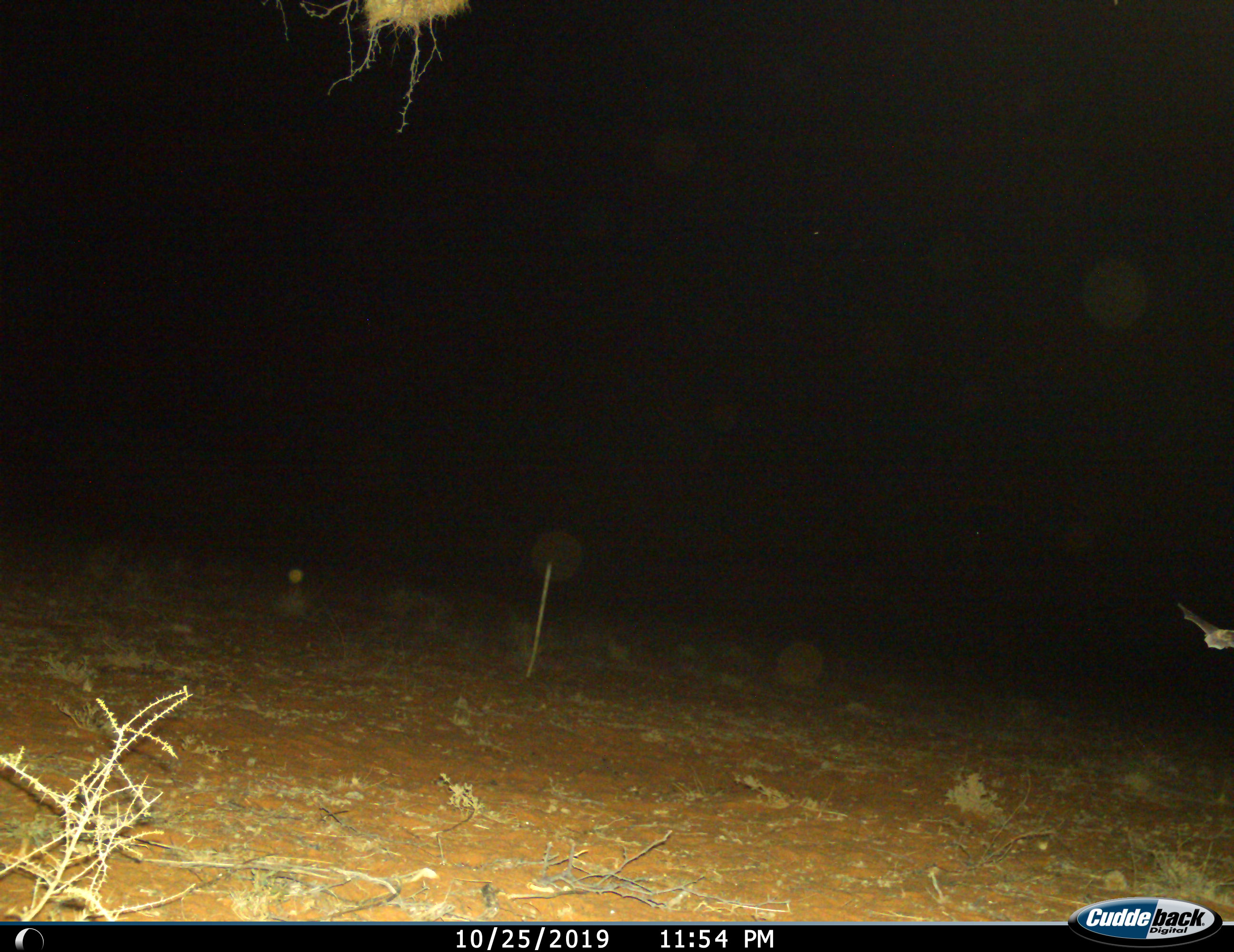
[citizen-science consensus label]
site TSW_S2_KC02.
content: unidentified animal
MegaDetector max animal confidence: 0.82